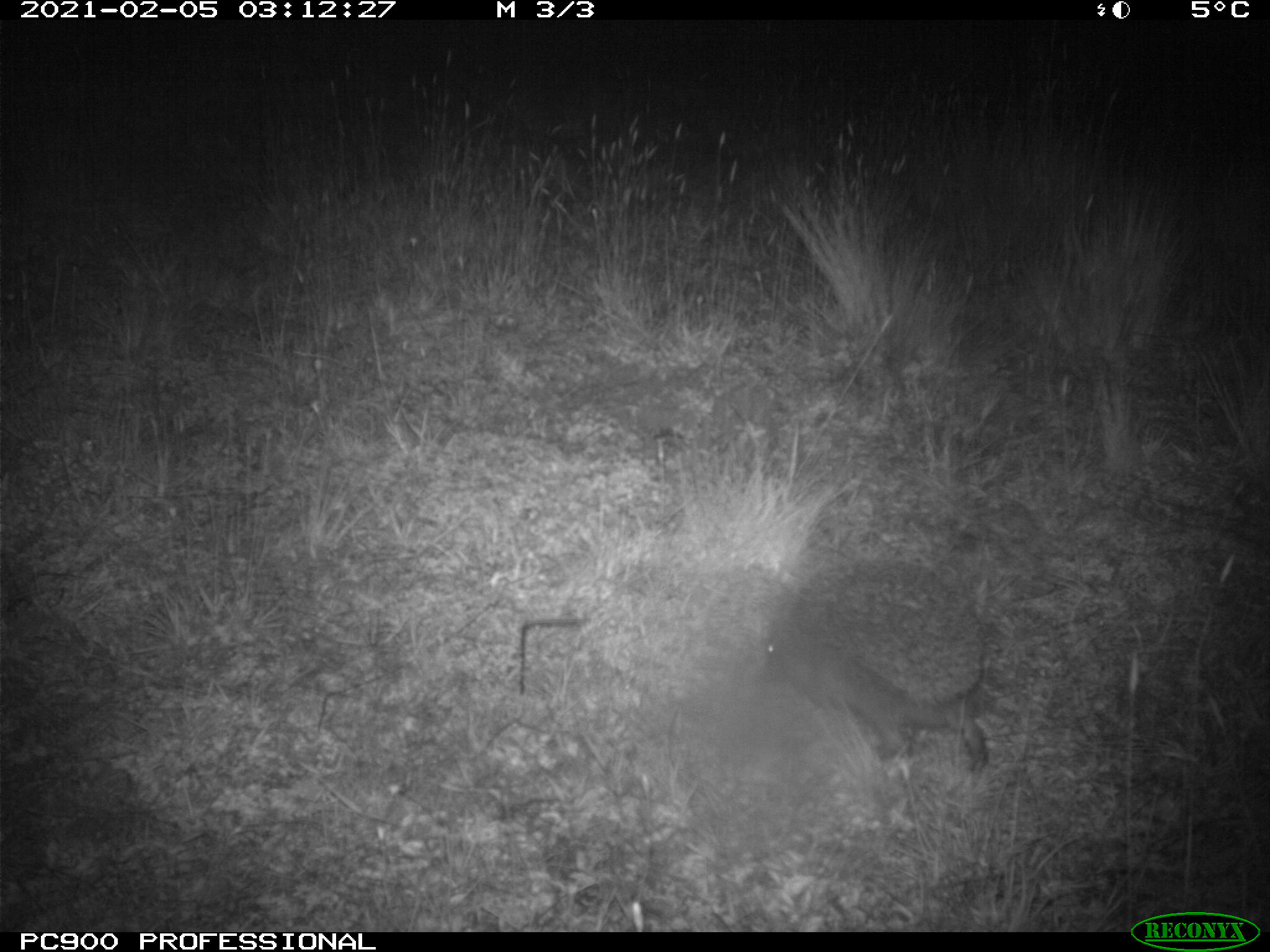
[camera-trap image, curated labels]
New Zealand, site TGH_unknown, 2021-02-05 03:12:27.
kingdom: Animalia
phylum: Chordata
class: Mammalia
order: Eulipotyphla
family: Erinaceidae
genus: Erinaceus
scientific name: Erinaceus europaeus europaeus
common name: european hedgehog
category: hedgehog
Hedgehog (european hedgehog) (Erinaceus europaeus europaeus).